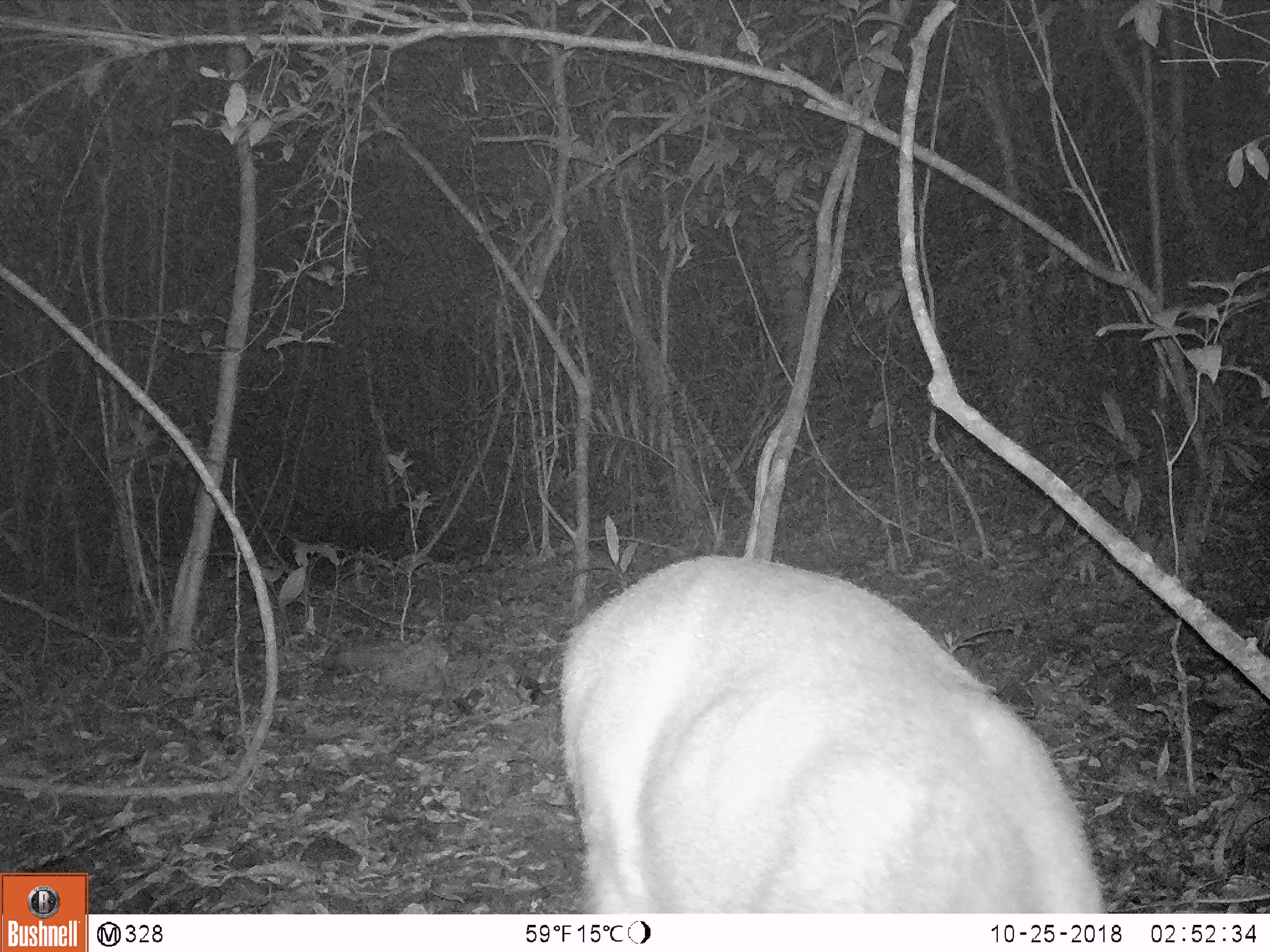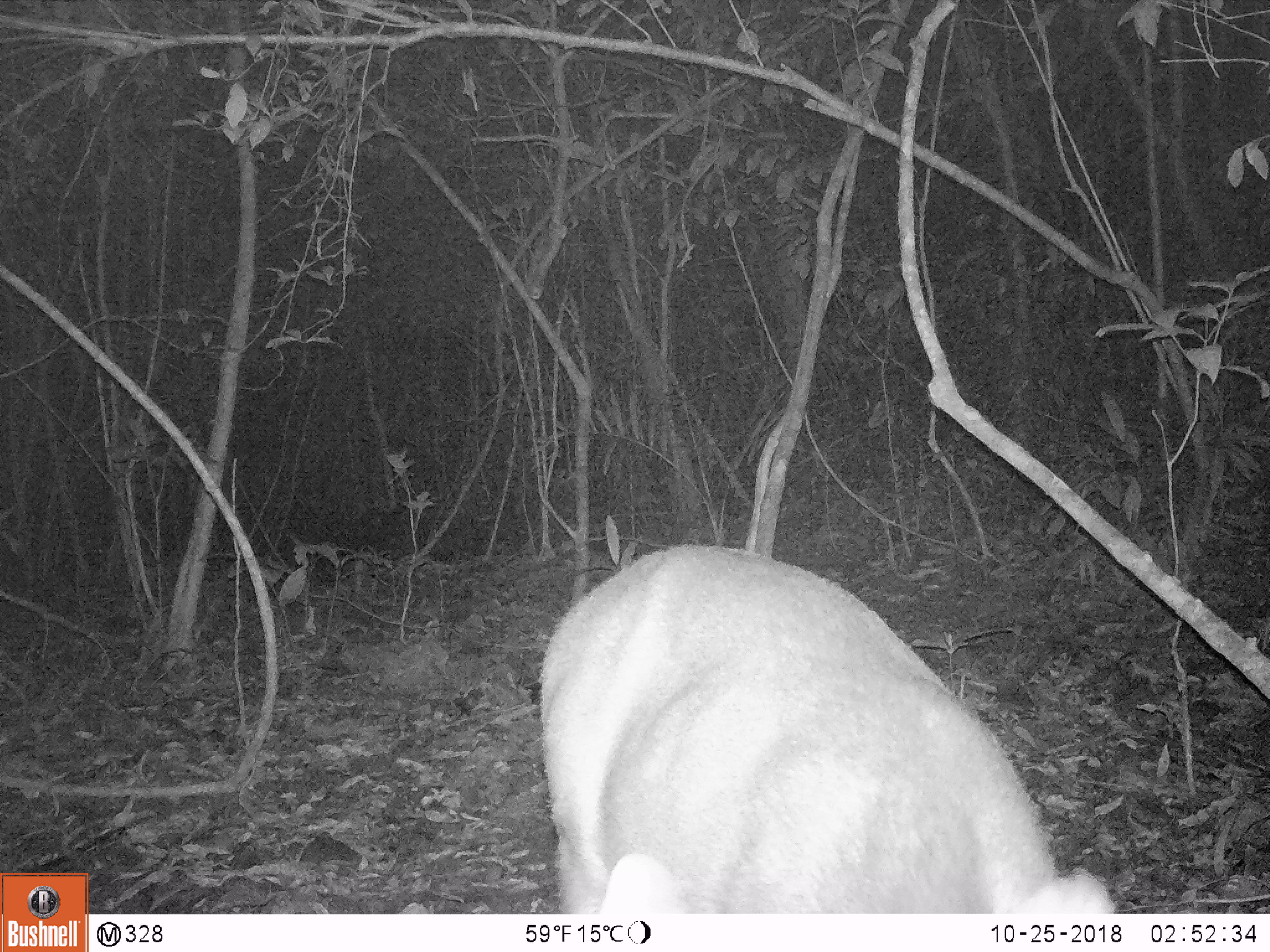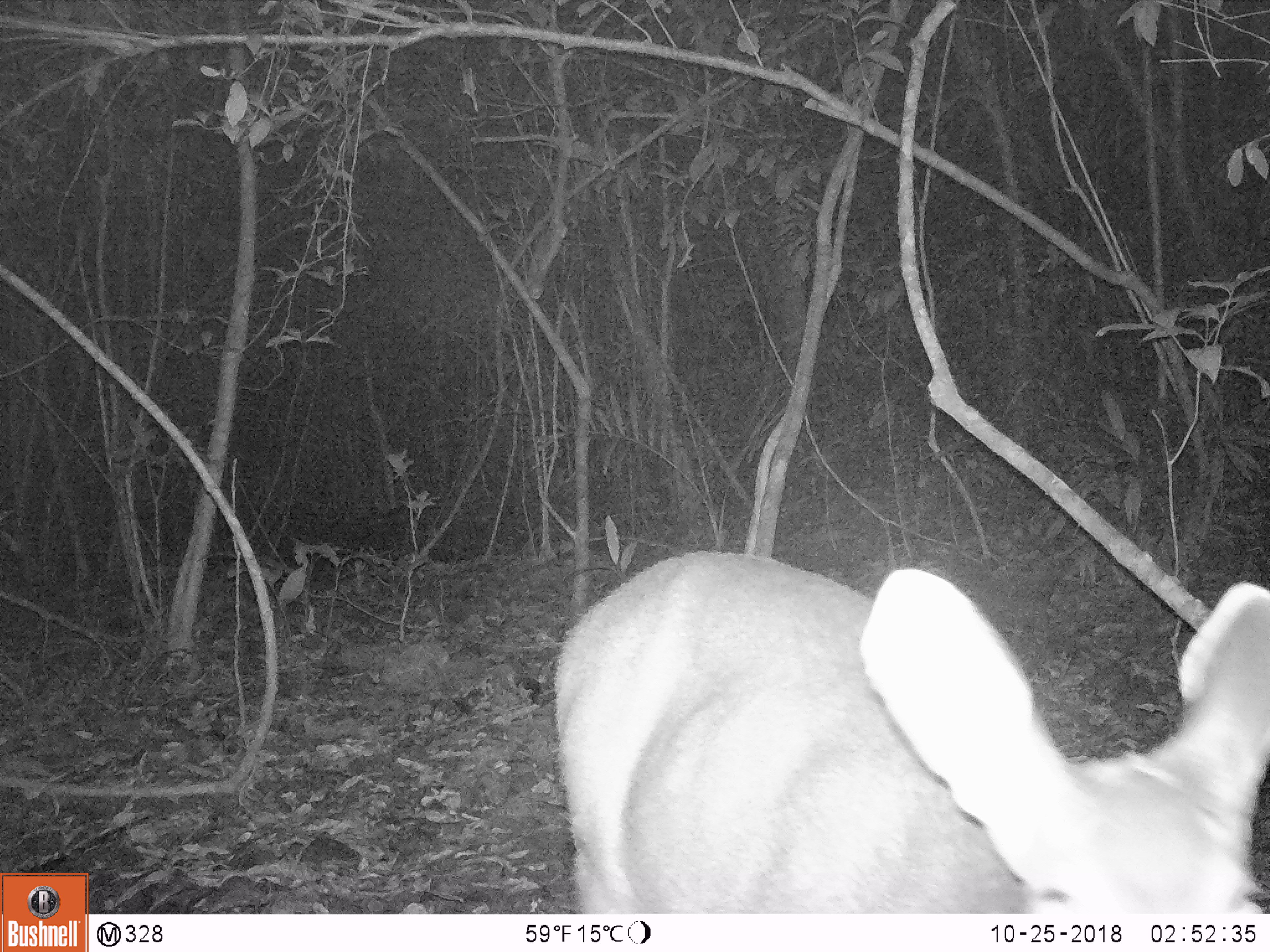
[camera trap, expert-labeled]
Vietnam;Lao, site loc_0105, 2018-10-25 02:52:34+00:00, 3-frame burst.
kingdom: Animalia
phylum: Chordata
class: Mammalia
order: Artiodactyla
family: Cervidae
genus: Rusa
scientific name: Rusa unicolor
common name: sambar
Sambar (Rusa unicolor). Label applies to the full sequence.